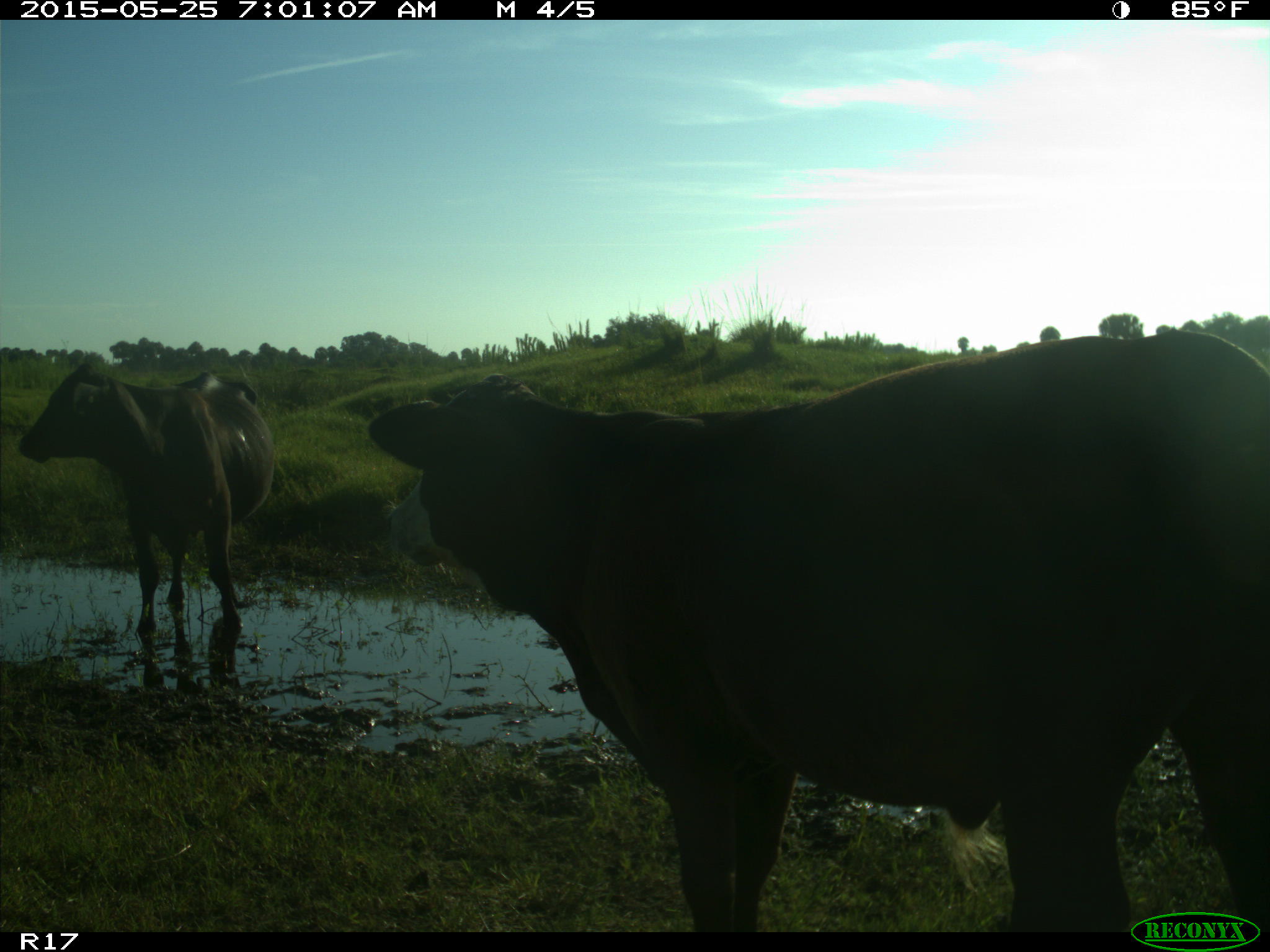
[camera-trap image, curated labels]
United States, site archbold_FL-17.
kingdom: Animalia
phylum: Chordata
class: Mammalia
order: Artiodactyla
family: Bovidae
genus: Bos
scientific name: Bos taurus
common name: domestic cow